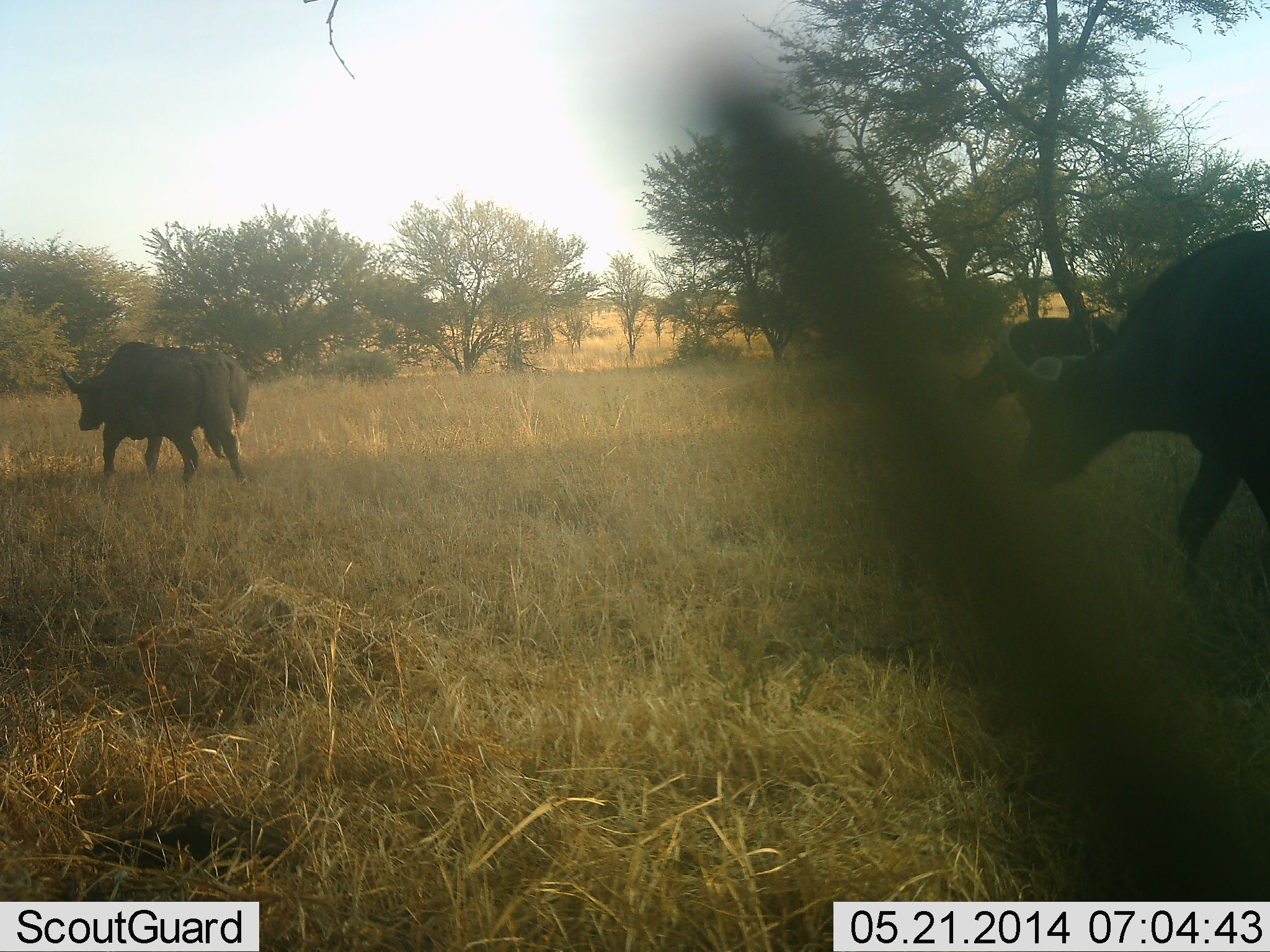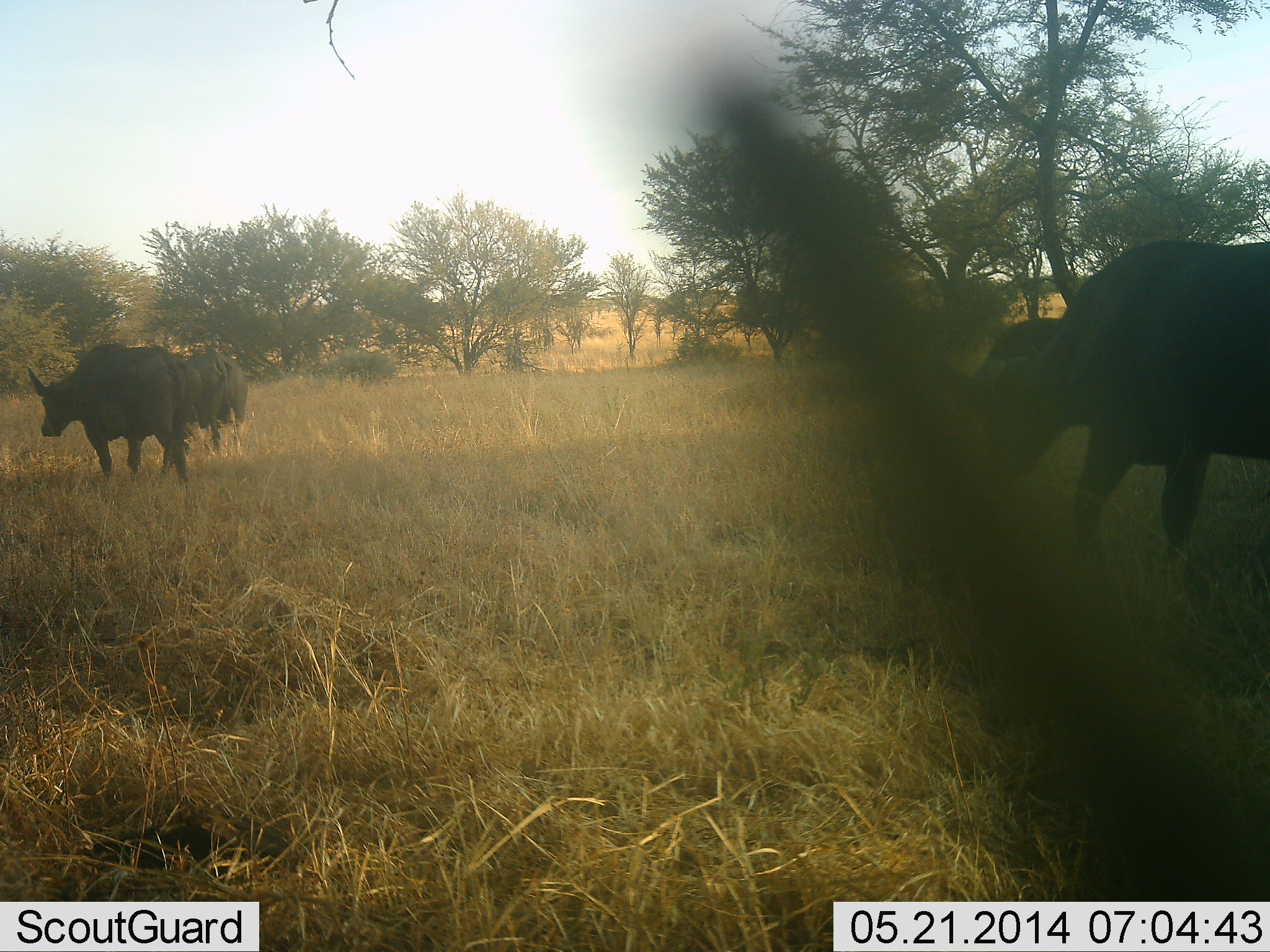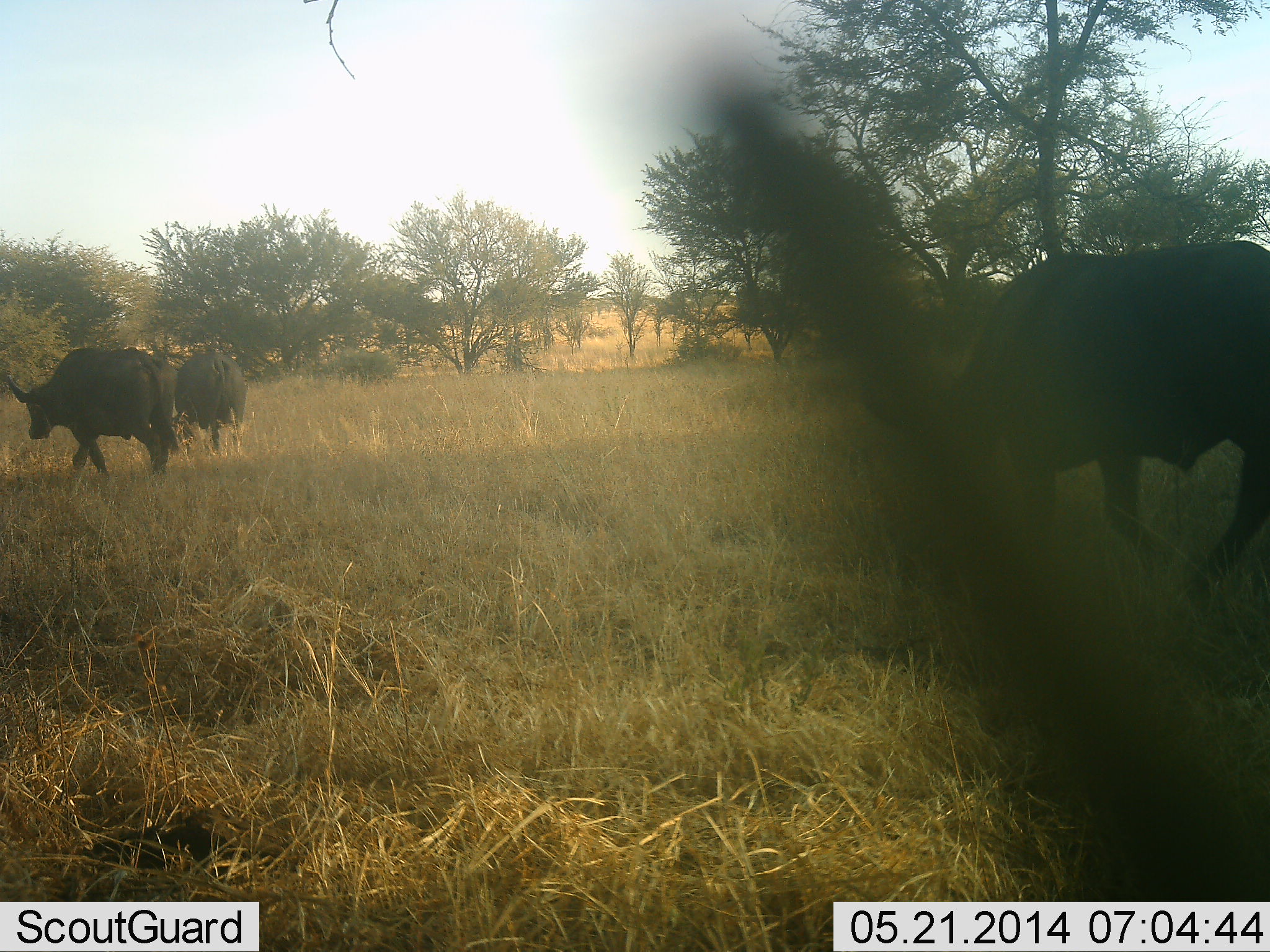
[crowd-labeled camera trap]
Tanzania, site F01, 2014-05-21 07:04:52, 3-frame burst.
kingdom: Animalia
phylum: Chordata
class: Mammalia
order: Artiodactyla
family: Bovidae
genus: Syncerus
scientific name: Syncerus caffer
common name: cape buffalo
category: buffalo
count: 4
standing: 10%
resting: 0%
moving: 100%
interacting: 0%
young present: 0%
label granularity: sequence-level